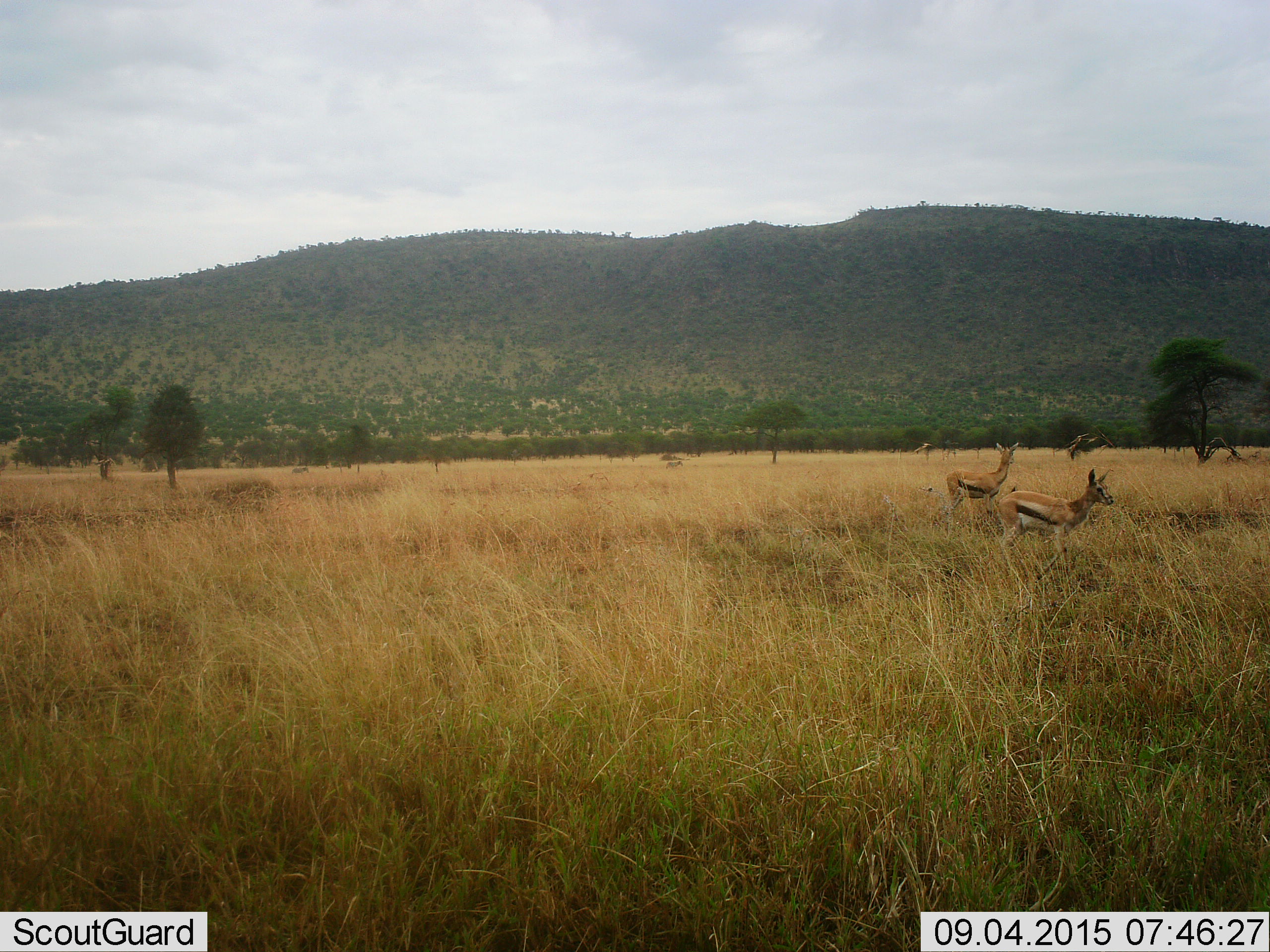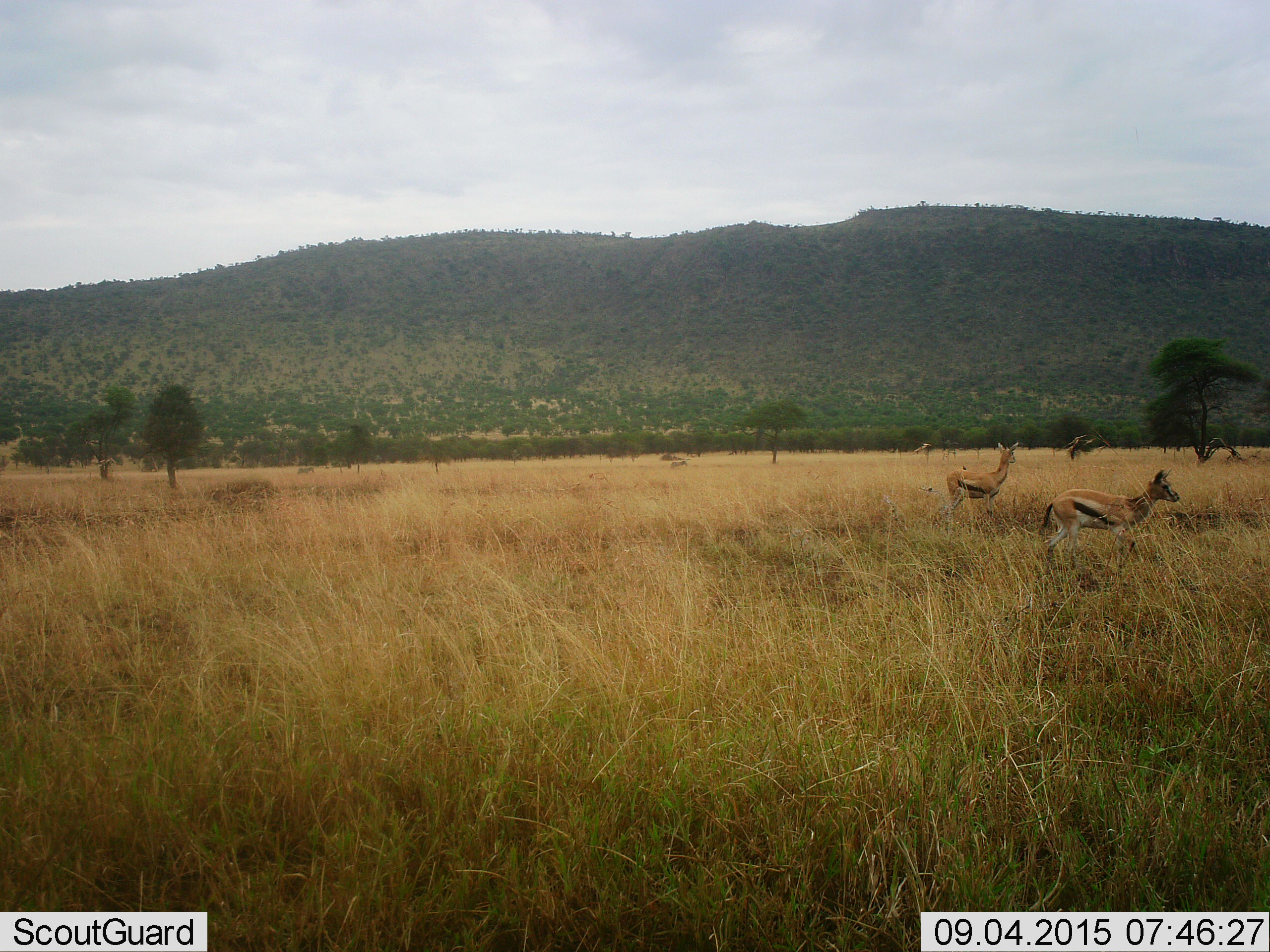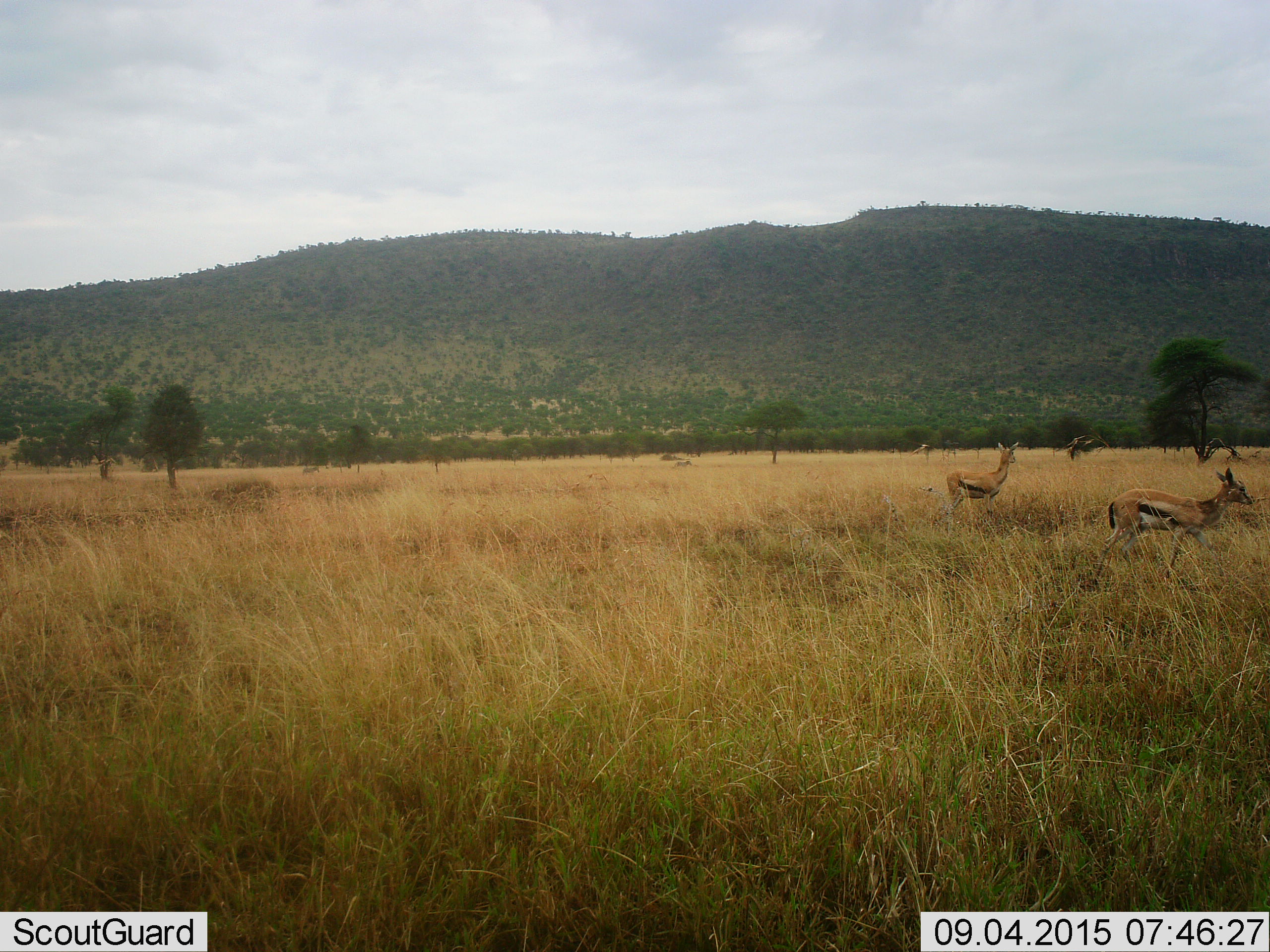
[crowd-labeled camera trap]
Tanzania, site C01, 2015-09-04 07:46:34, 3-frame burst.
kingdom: Animalia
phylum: Chordata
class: Mammalia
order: Artiodactyla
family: Bovidae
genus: Eudorcas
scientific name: Eudorcas thomsonii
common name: thomson's gazelle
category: gazellethomsons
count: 2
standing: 90%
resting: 0%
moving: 60%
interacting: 10%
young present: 0%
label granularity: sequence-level